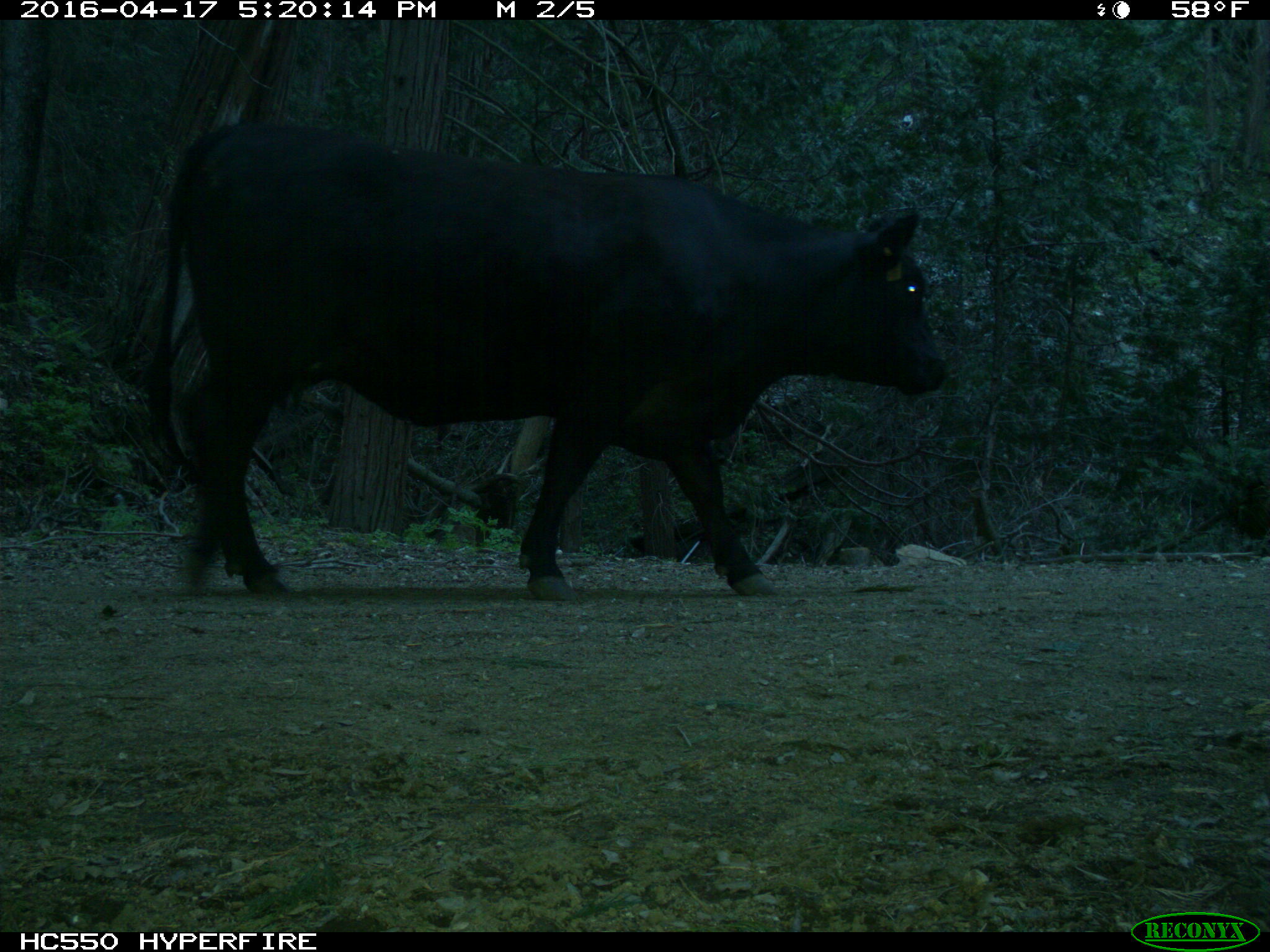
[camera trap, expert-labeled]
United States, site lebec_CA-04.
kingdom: Animalia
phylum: Chordata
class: Mammalia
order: Artiodactyla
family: Bovidae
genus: Bos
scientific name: Bos taurus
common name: domestic cow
Bos taurus (domestic cow).